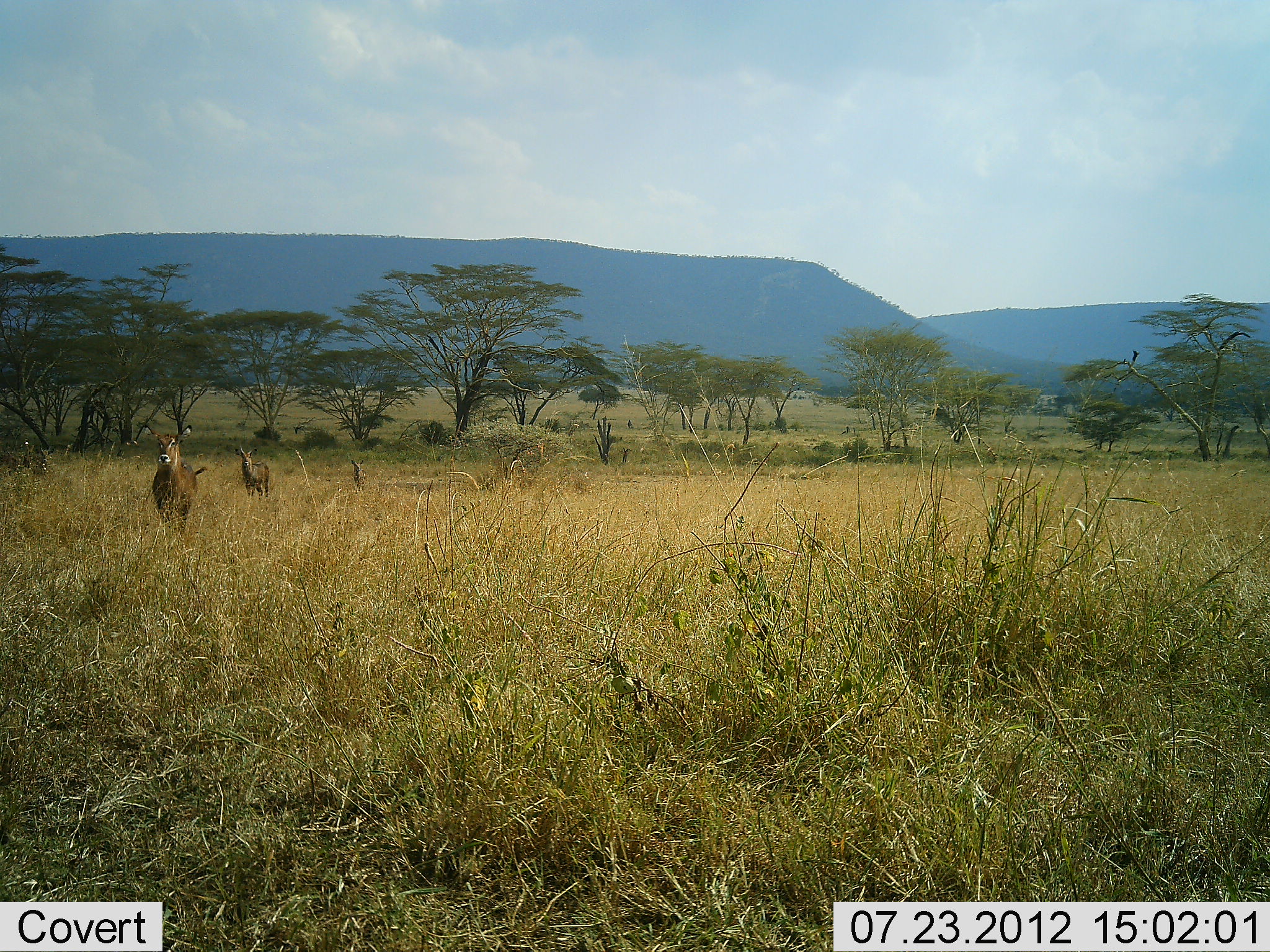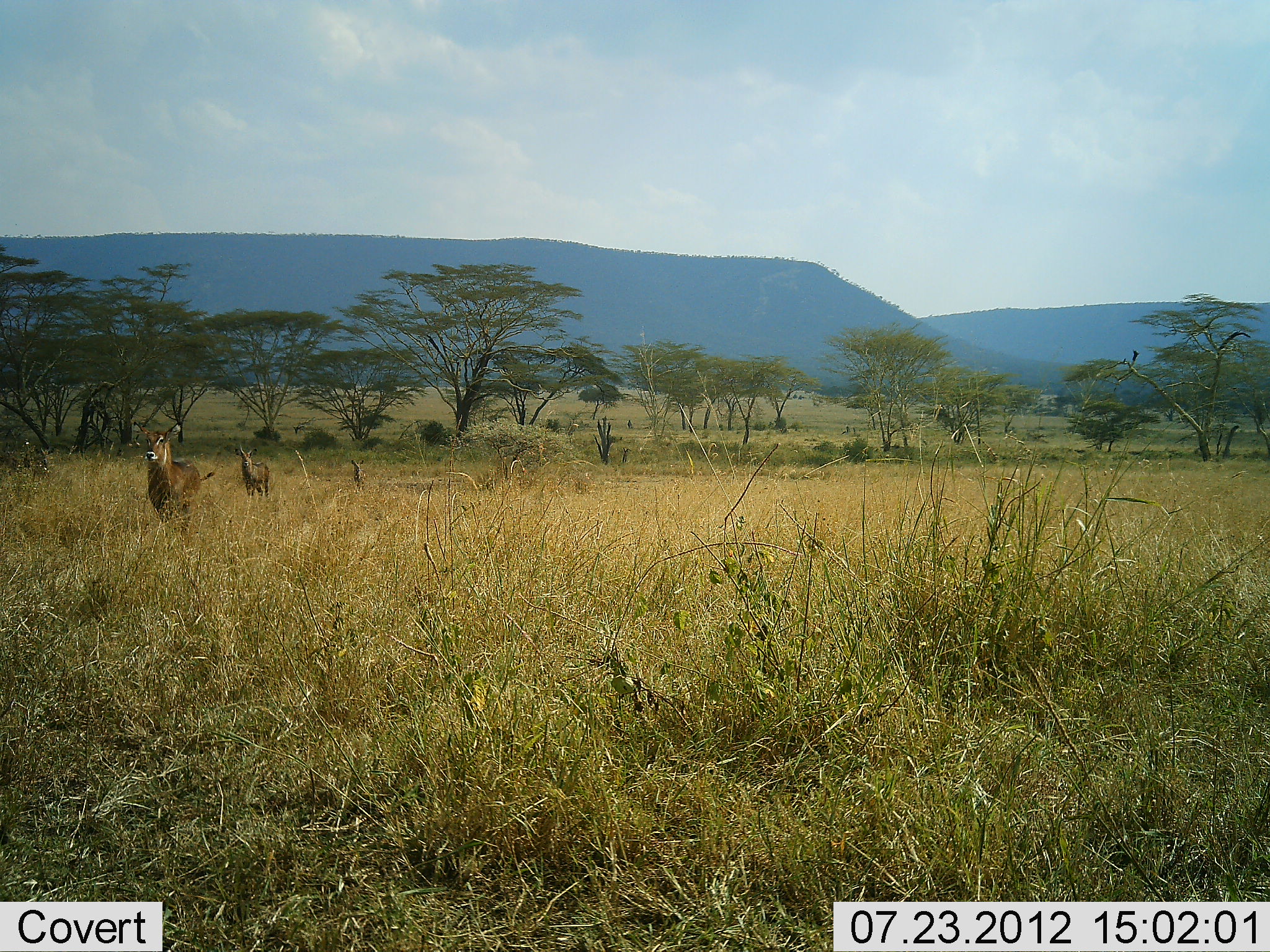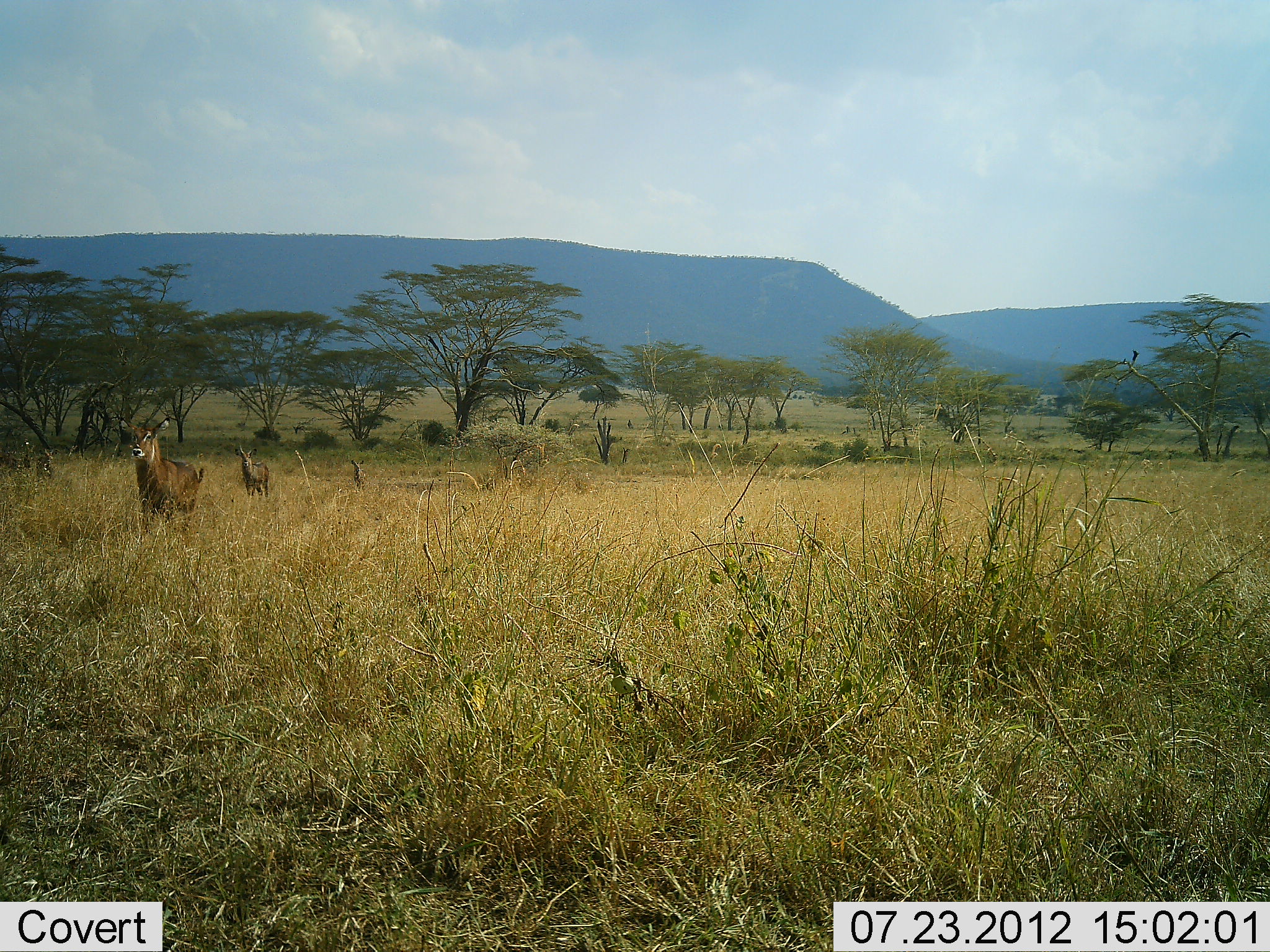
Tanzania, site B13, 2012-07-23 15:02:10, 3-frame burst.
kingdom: Animalia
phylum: Chordata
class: Mammalia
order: Artiodactyla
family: Bovidae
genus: Kobus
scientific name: Kobus ellipsiprymnus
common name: waterbuck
Waterbuck (Kobus ellipsiprymnus), count 3. Behavior (volunteer vote fractions): standing 80%, resting 0%, moving 70%, interacting 0%. Young present (vote fraction): 10%. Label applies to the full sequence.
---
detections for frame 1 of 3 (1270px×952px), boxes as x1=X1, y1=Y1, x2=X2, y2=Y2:
animal: x1=141, y1=424, x2=209, y2=542; x1=236, y1=444, x2=271, y2=500; x1=351, y1=459, x2=368, y2=491; x1=34, y1=446, x2=51, y2=475; x1=0, y1=444, x2=18, y2=469; x1=22, y1=443, x2=33, y2=471; x1=115, y1=447, x2=125, y2=464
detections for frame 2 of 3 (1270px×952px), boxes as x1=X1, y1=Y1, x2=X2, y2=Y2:
animal: x1=133, y1=419, x2=219, y2=547; x1=239, y1=445, x2=269, y2=501; x1=32, y1=445, x2=53, y2=479; x1=12, y1=438, x2=33, y2=470; x1=350, y1=458, x2=366, y2=494; x1=0, y1=442, x2=16, y2=467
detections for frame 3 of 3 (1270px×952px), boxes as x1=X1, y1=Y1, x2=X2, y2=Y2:
animal: x1=122, y1=416, x2=205, y2=536; x1=235, y1=441, x2=270, y2=500; x1=12, y1=437, x2=33, y2=469; x1=35, y1=449, x2=56, y2=480; x1=351, y1=459, x2=367, y2=493; x1=0, y1=441, x2=12, y2=469